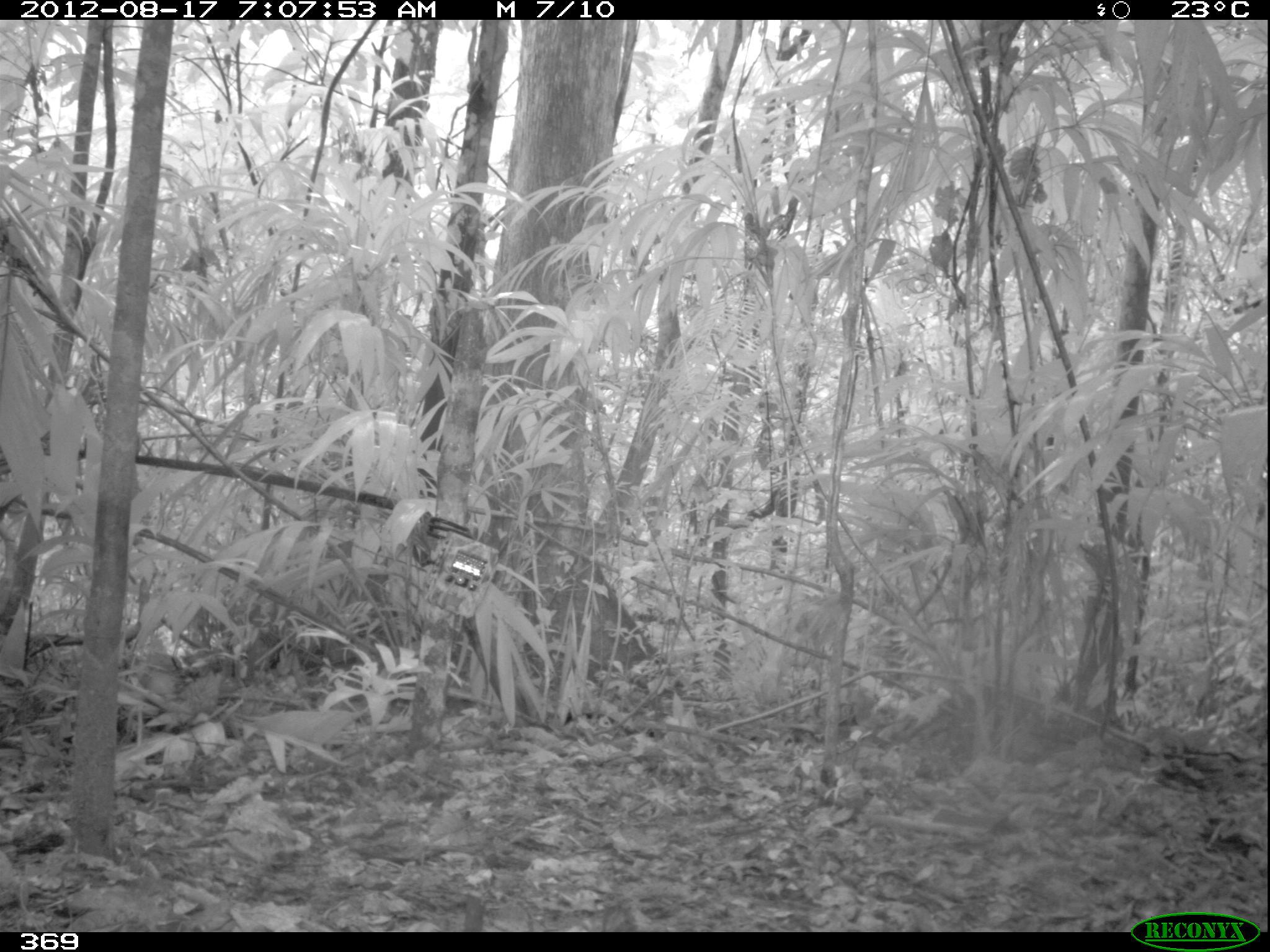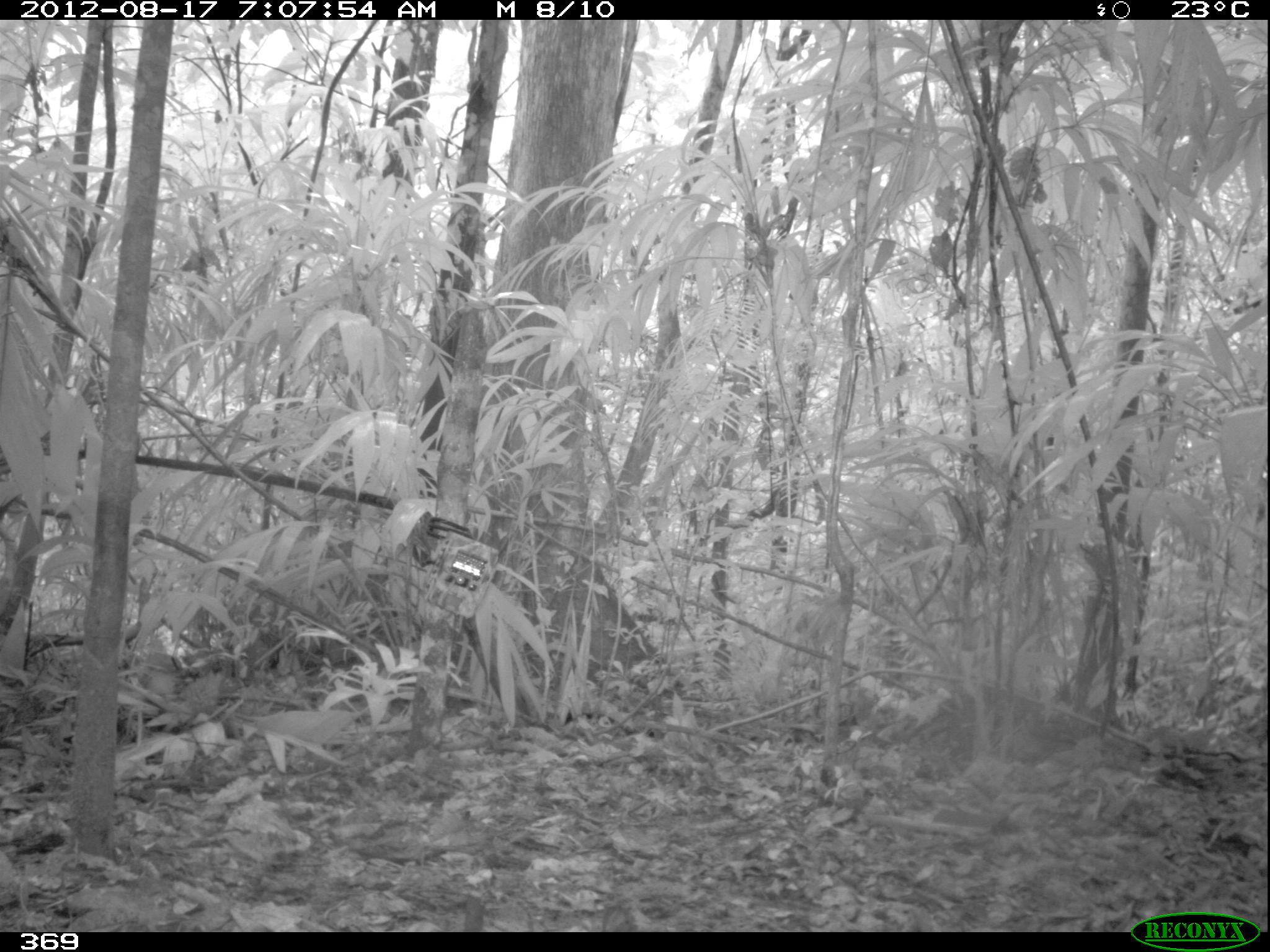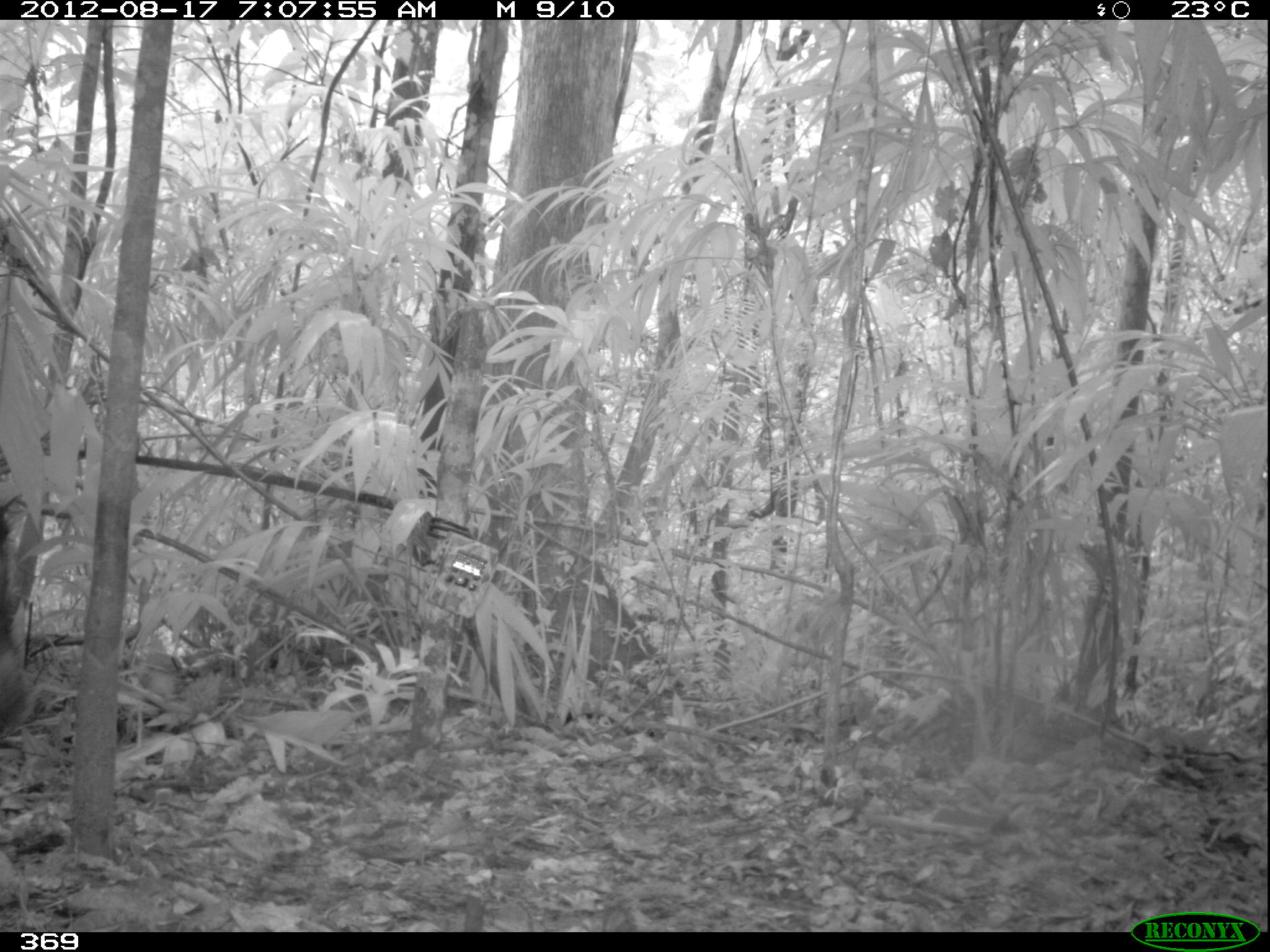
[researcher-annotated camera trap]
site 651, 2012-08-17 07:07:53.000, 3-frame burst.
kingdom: Animalia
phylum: Chordata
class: Mammalia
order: Artiodactyla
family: Tayassuidae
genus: Tayassu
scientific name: Tayassu pecari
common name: white-lipped peccary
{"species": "Tayassu pecari (white-lipped peccary)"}